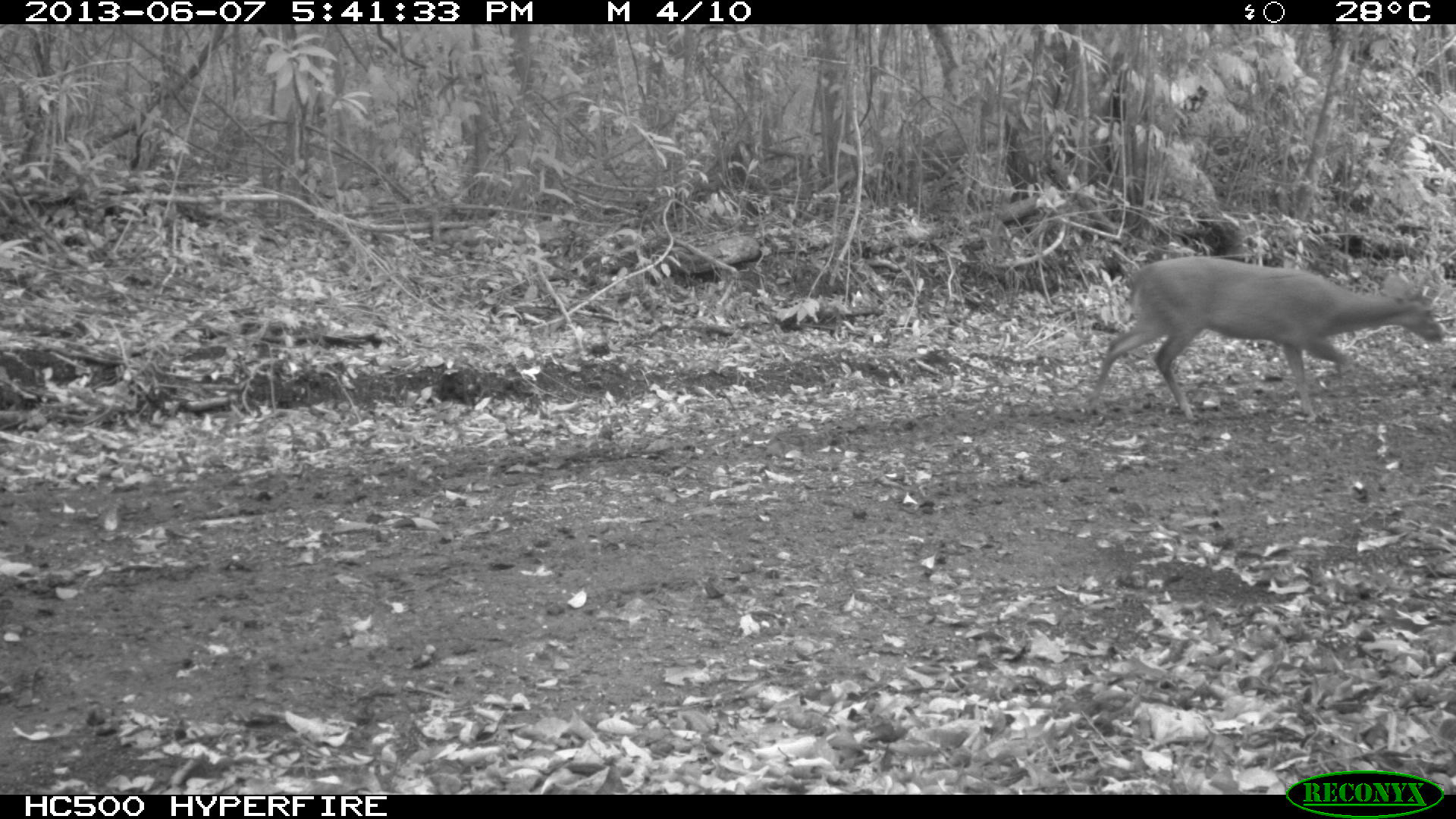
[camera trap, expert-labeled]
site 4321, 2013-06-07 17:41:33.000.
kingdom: Animalia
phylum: Chordata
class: Mammalia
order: Artiodactyla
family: Cervidae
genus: Mazama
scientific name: Mazama temama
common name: central american red brocket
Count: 1.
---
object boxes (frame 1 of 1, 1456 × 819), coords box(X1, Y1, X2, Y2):
mazama temama: box(1088, 255, 1447, 417)